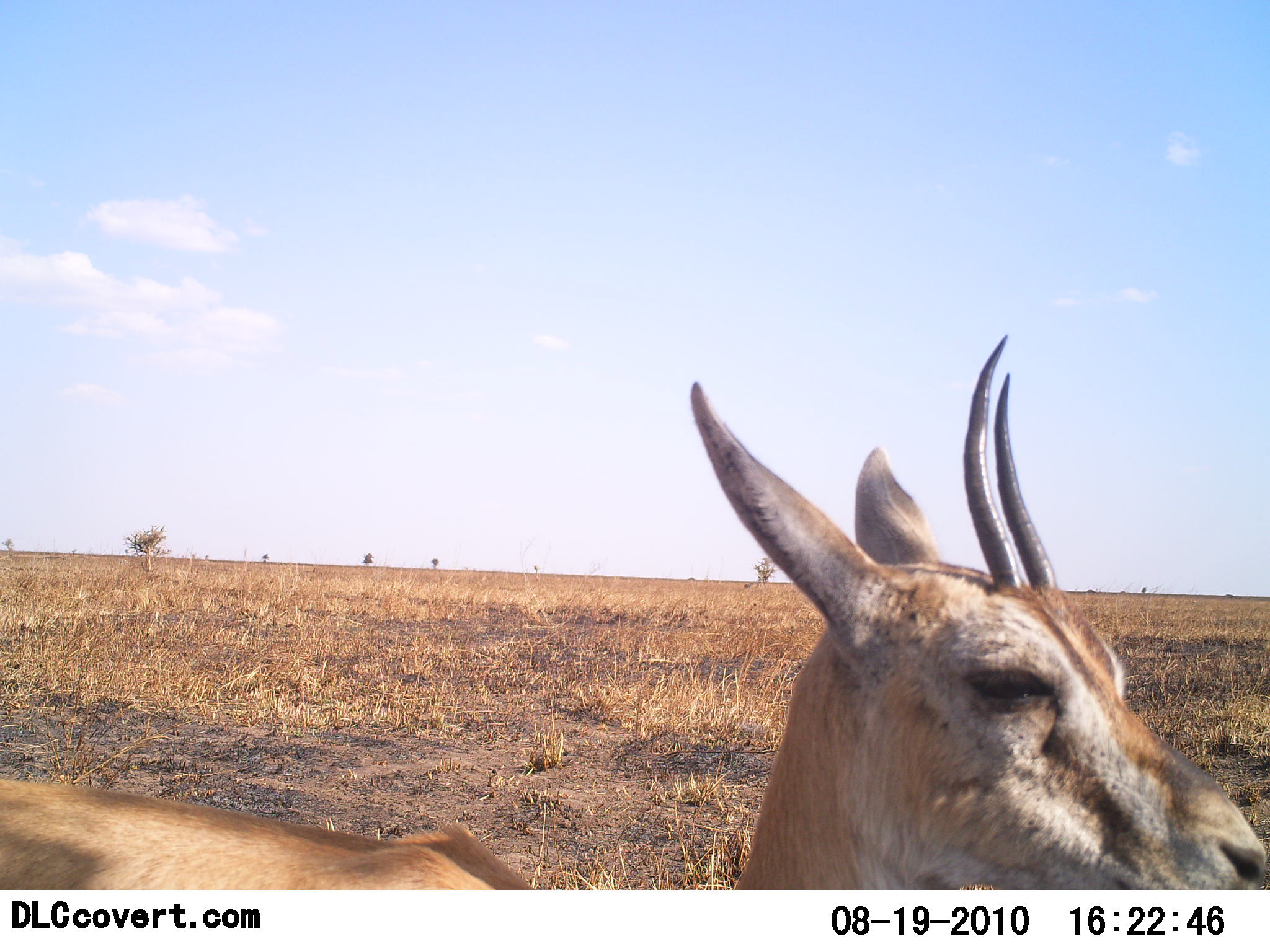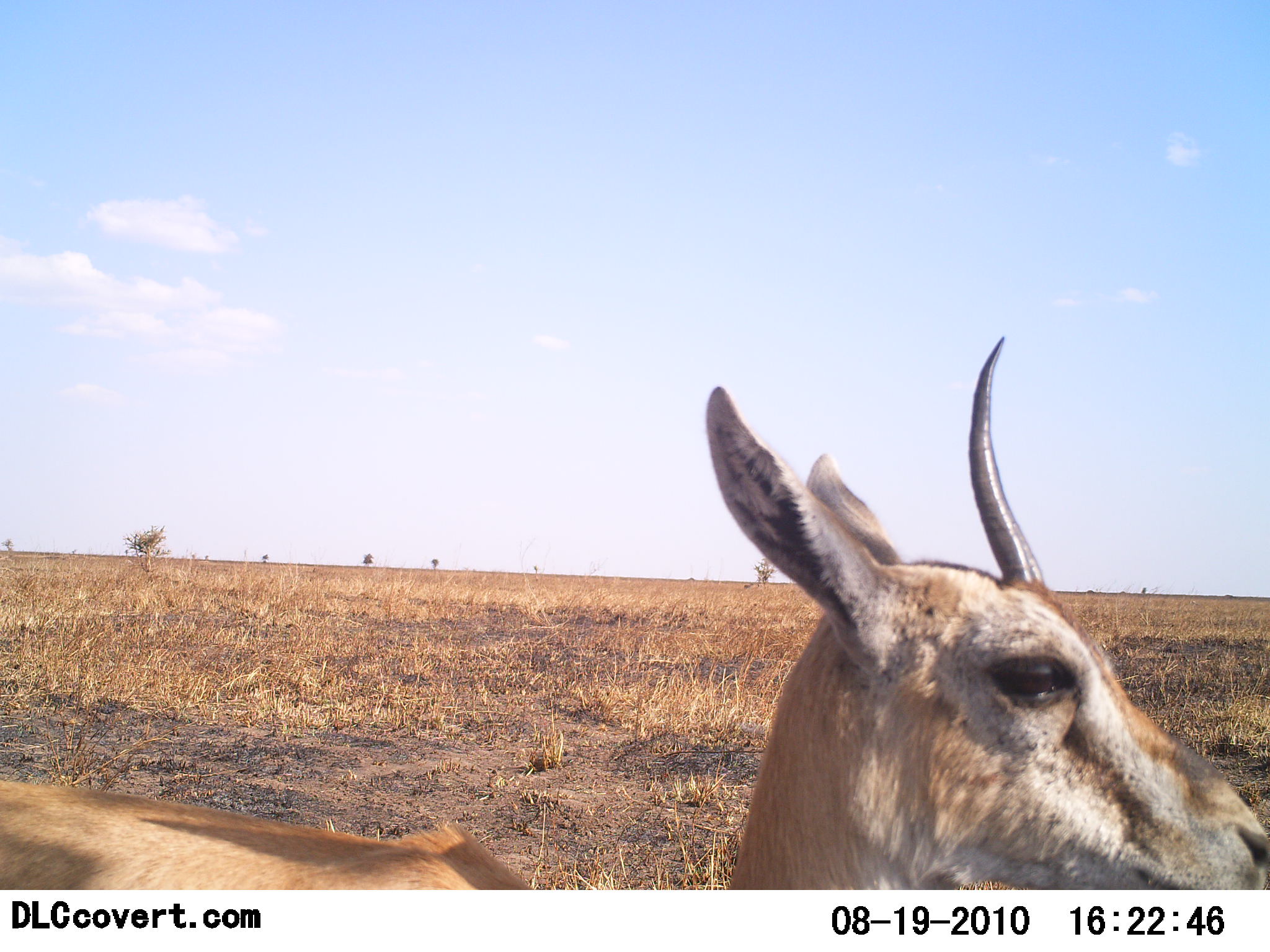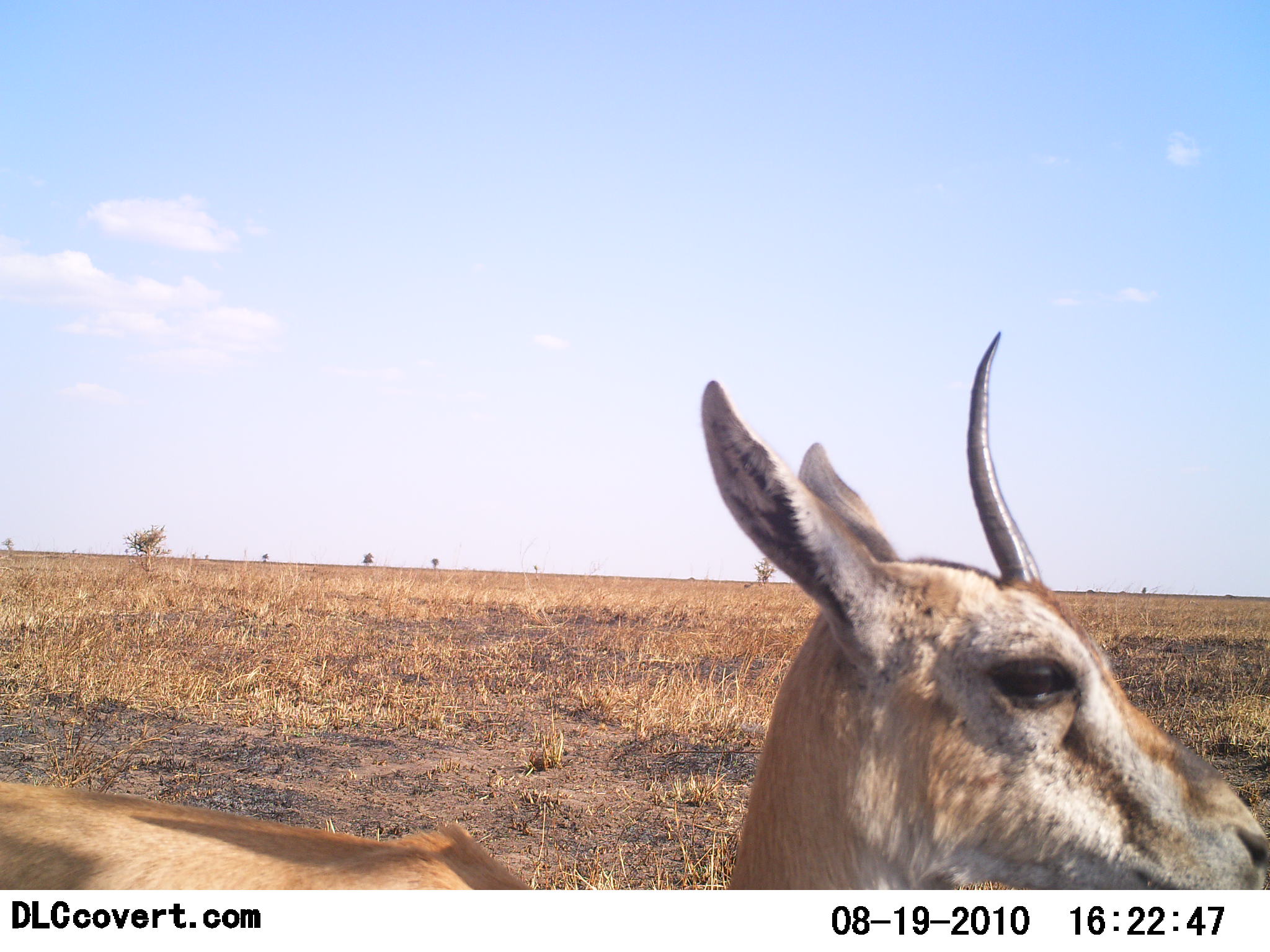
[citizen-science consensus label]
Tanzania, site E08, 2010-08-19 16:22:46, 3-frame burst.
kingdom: Animalia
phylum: Chordata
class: Mammalia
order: Artiodactyla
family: Bovidae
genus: Eudorcas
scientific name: Eudorcas thomsonii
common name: thomson's gazelle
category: gazellethomsons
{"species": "gazellethomsons (thomson's gazelle) (Eudorcas thomsonii)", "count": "1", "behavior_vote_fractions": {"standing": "85%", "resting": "0%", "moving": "15%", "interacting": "8%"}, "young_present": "0%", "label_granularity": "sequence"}